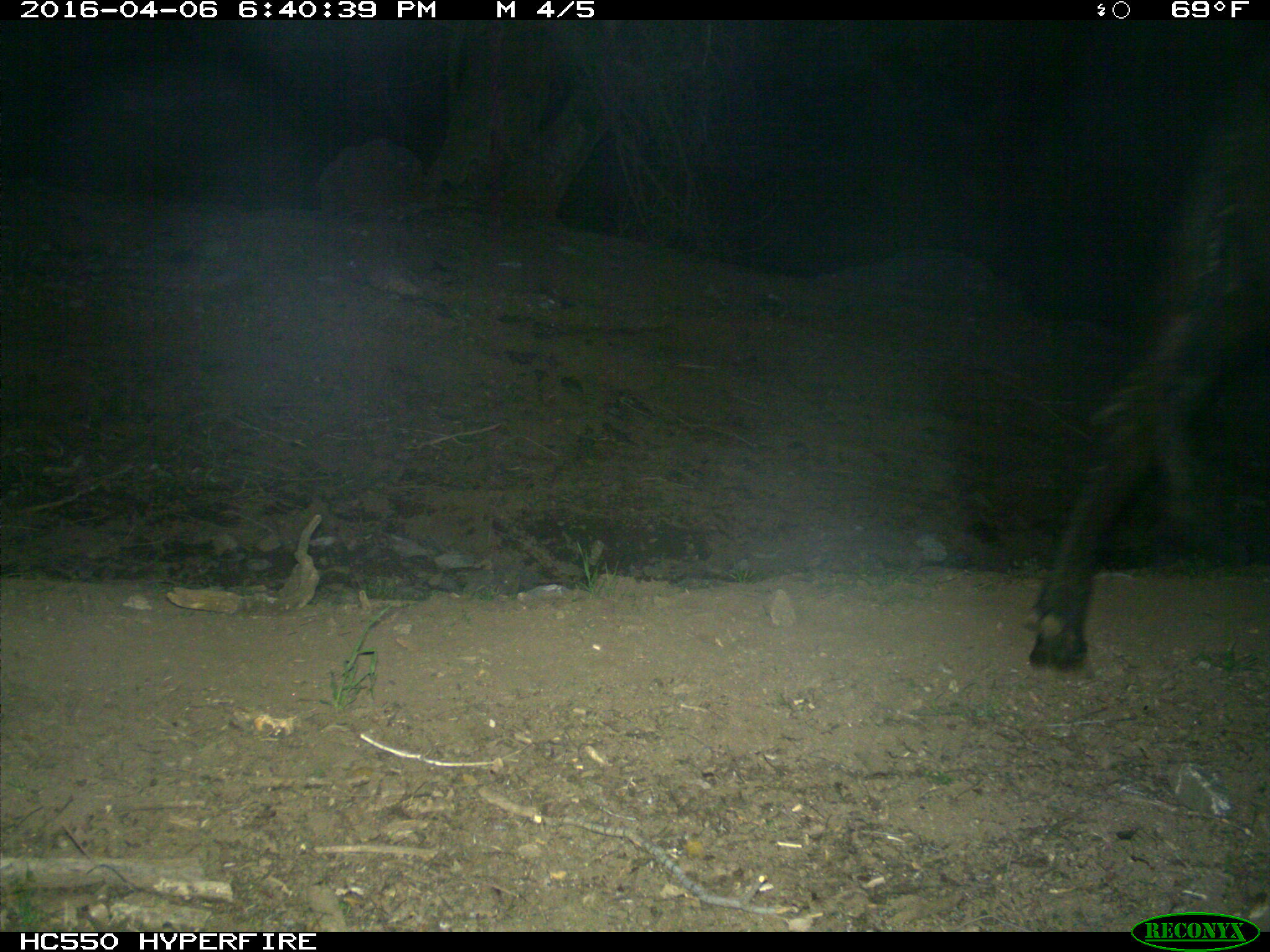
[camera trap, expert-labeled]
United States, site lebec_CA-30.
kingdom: Animalia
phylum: Chordata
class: Mammalia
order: Artiodactyla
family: Bovidae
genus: Bos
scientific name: Bos taurus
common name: domestic cow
Bos taurus (domestic cow).